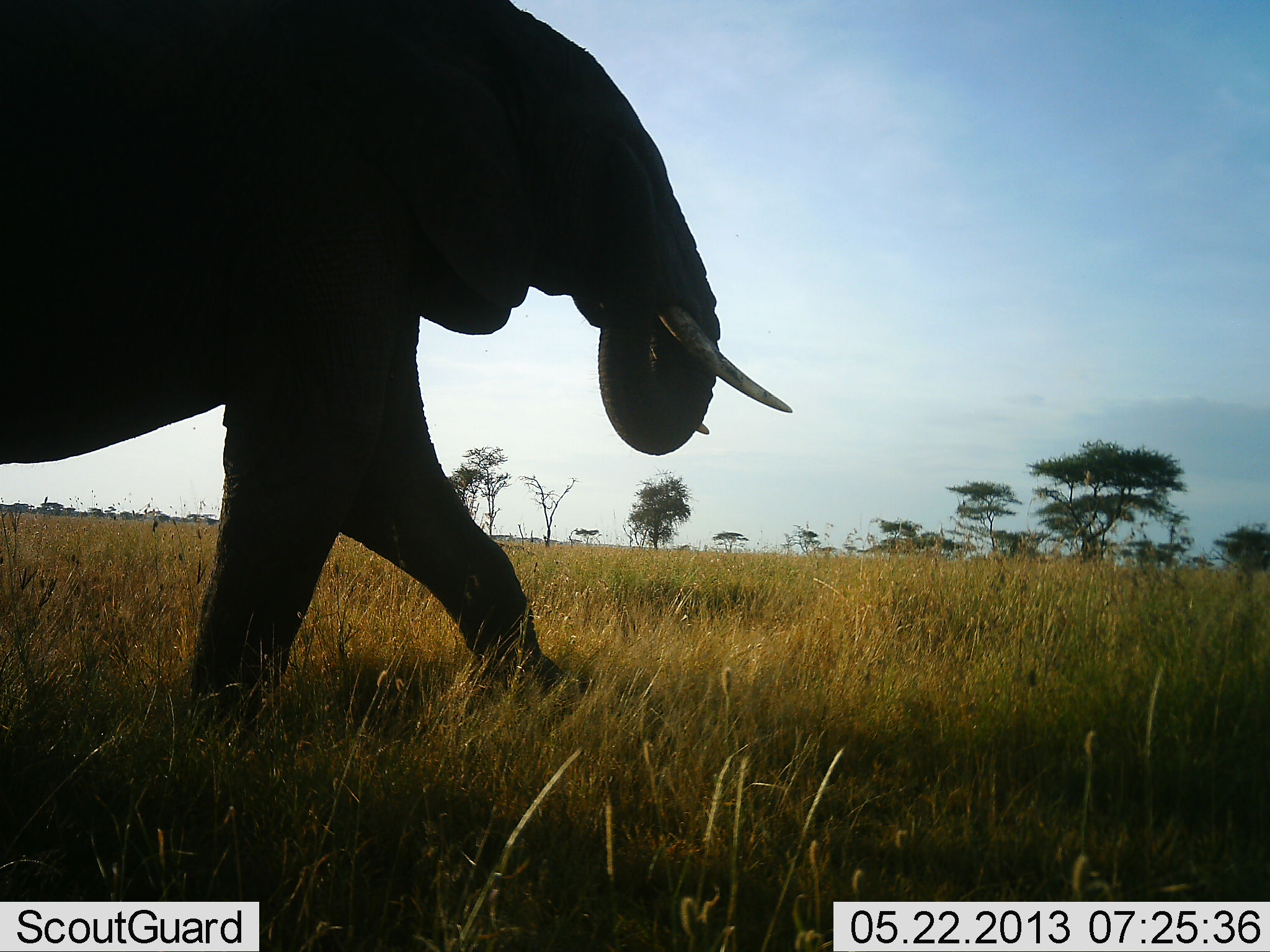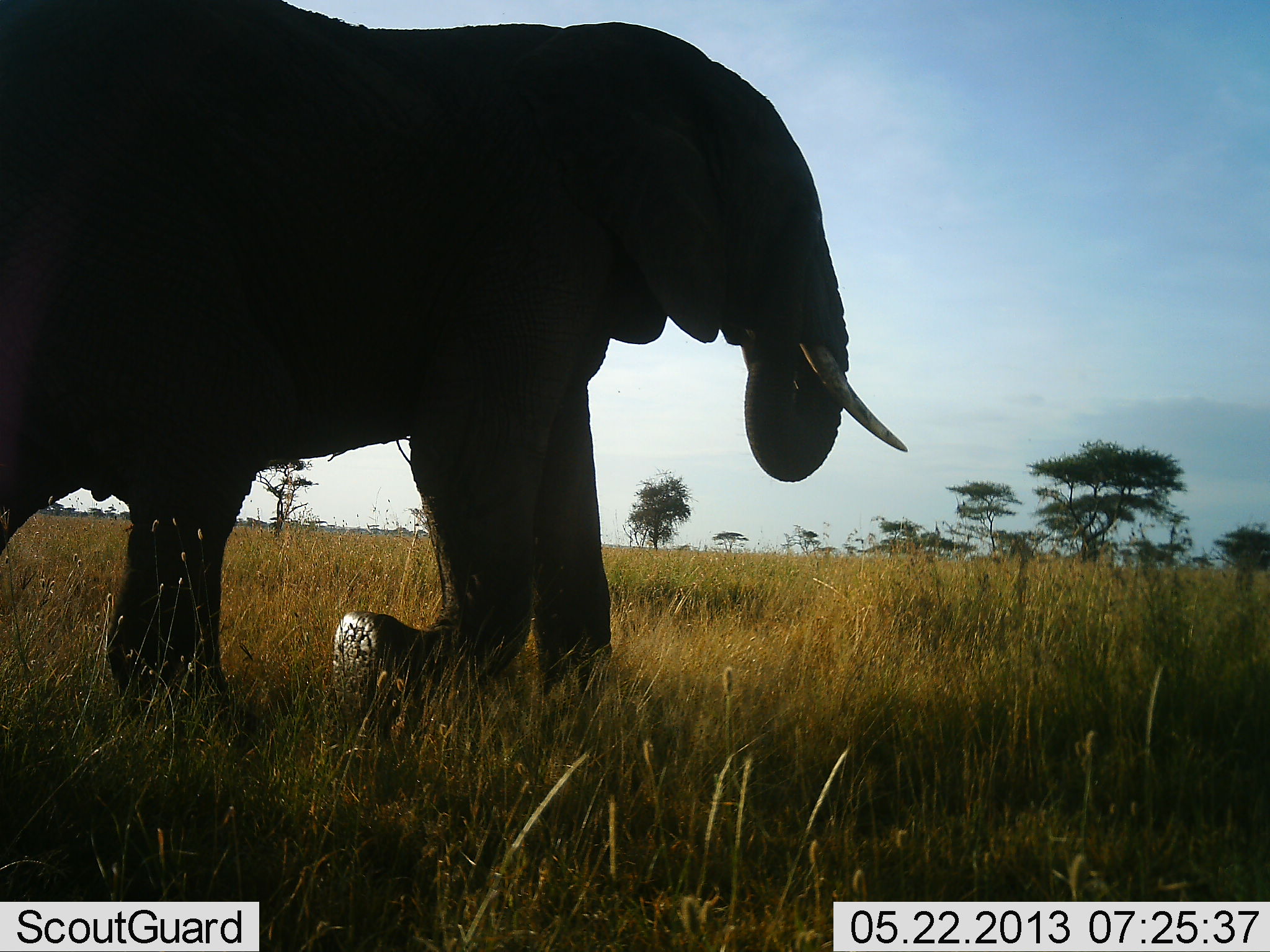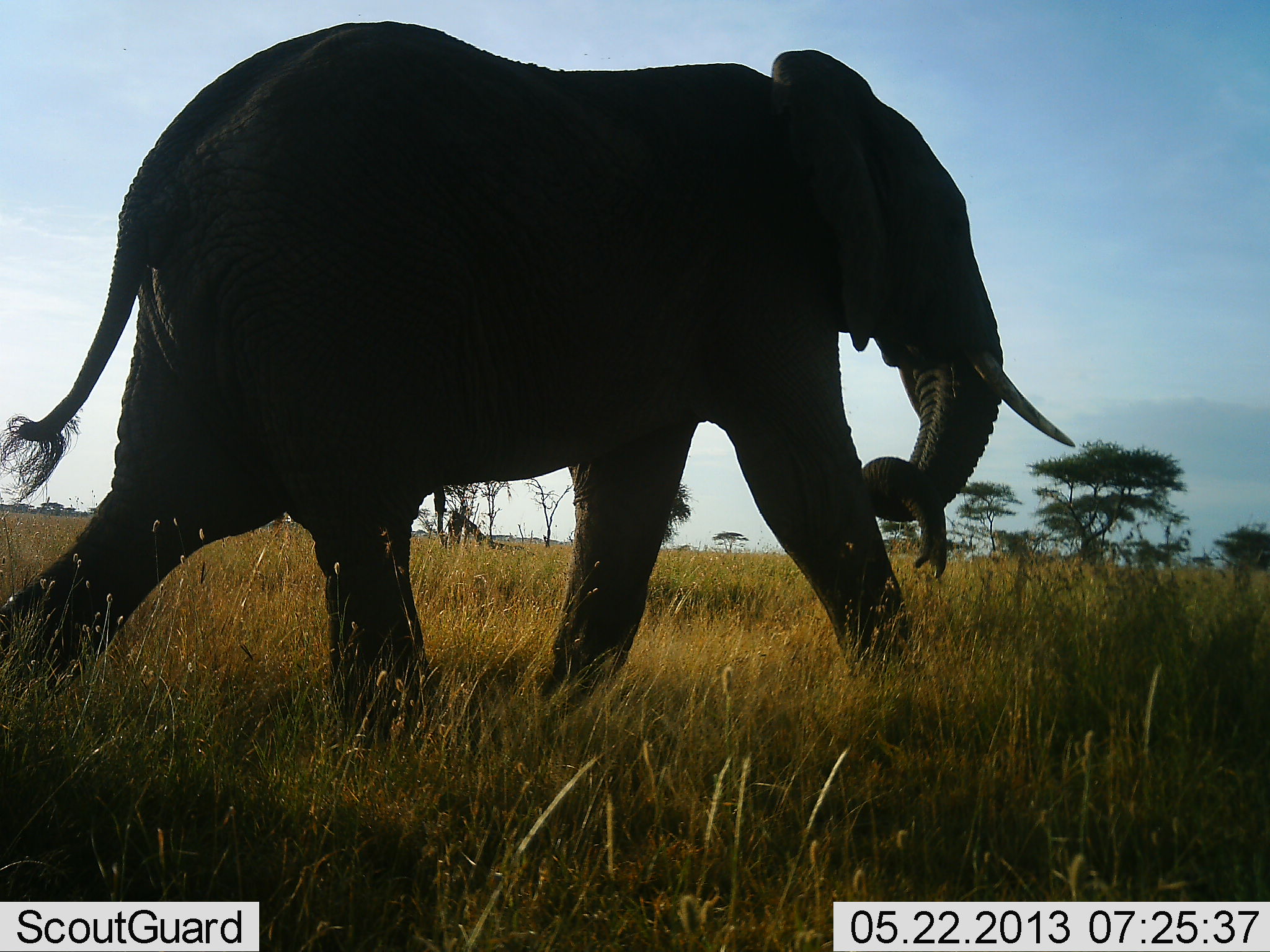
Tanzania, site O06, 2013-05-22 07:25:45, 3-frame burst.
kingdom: Animalia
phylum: Chordata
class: Mammalia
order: Proboscidea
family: Elephantidae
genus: Loxodonta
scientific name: Loxodonta africana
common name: african bush elephant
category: elephant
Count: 1.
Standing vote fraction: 9%.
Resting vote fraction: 0%.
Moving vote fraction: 100%.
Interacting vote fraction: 0%.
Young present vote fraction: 0%.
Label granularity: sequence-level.